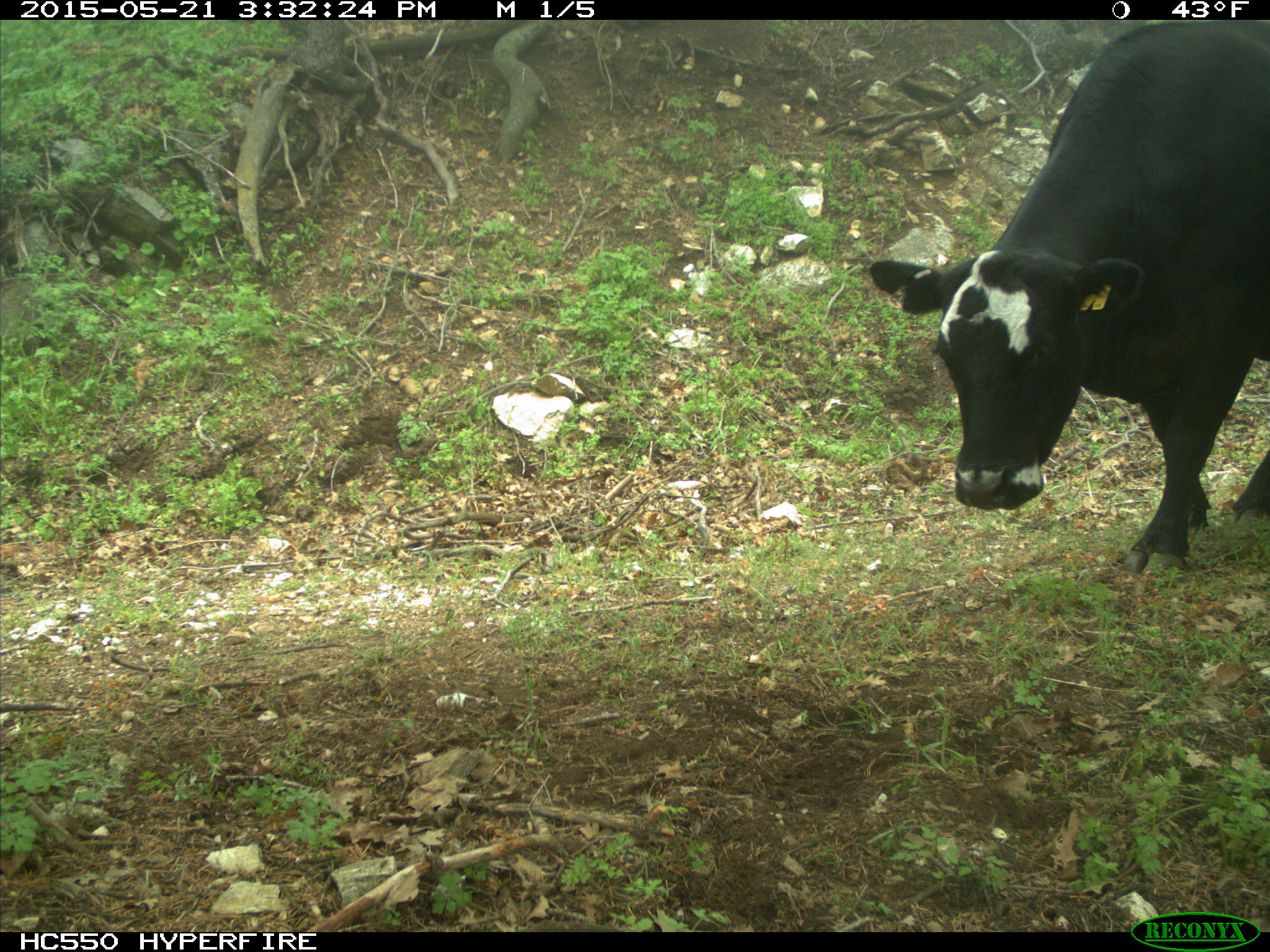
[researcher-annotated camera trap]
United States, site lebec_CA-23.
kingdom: Animalia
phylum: Chordata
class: Mammalia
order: Artiodactyla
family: Bovidae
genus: Bos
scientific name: Bos taurus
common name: domestic cow